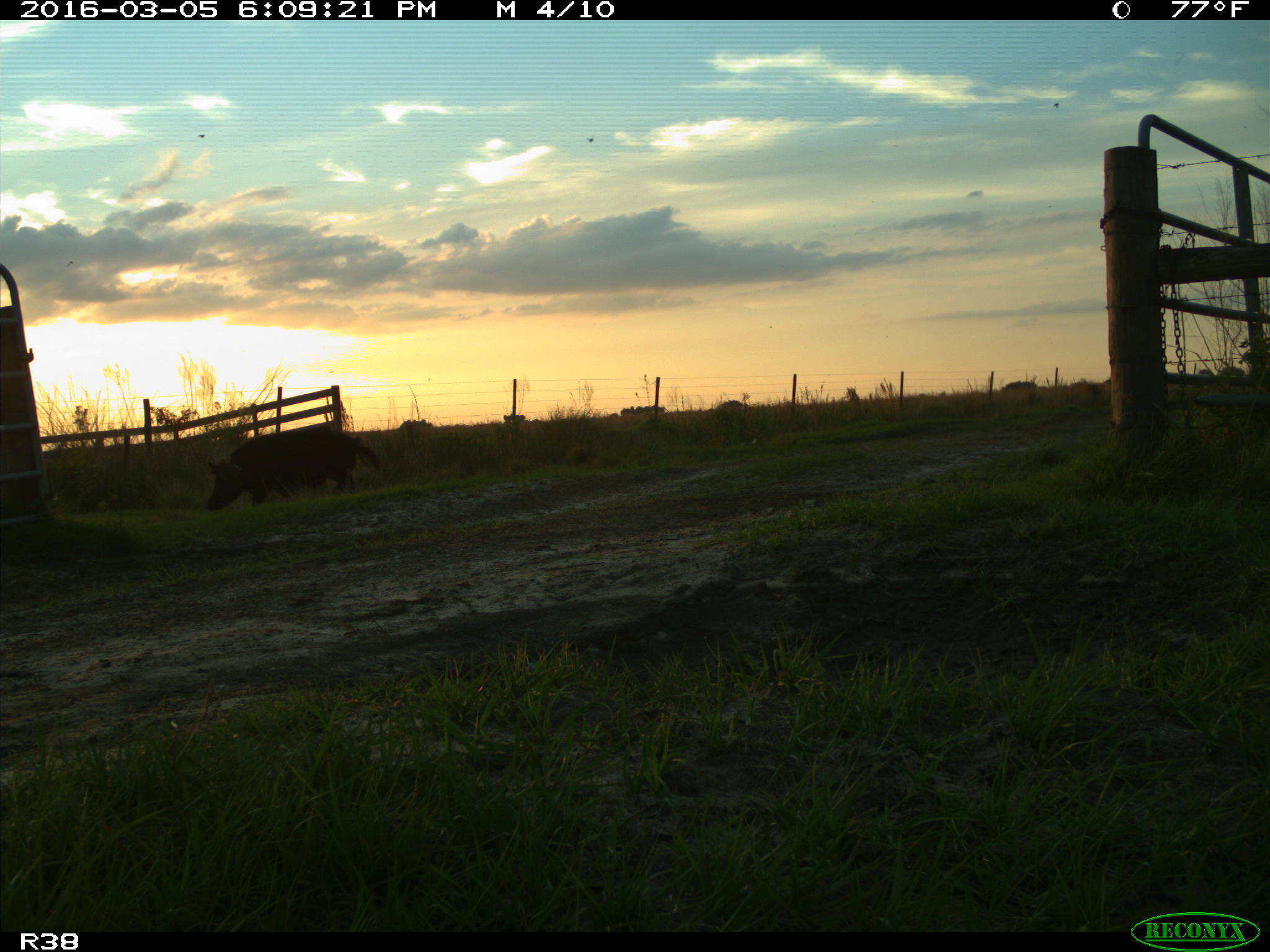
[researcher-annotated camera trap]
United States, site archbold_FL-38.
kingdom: Animalia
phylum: Chordata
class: Mammalia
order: Artiodactyla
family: Suidae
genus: Sus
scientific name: Sus scrofa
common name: wild boar